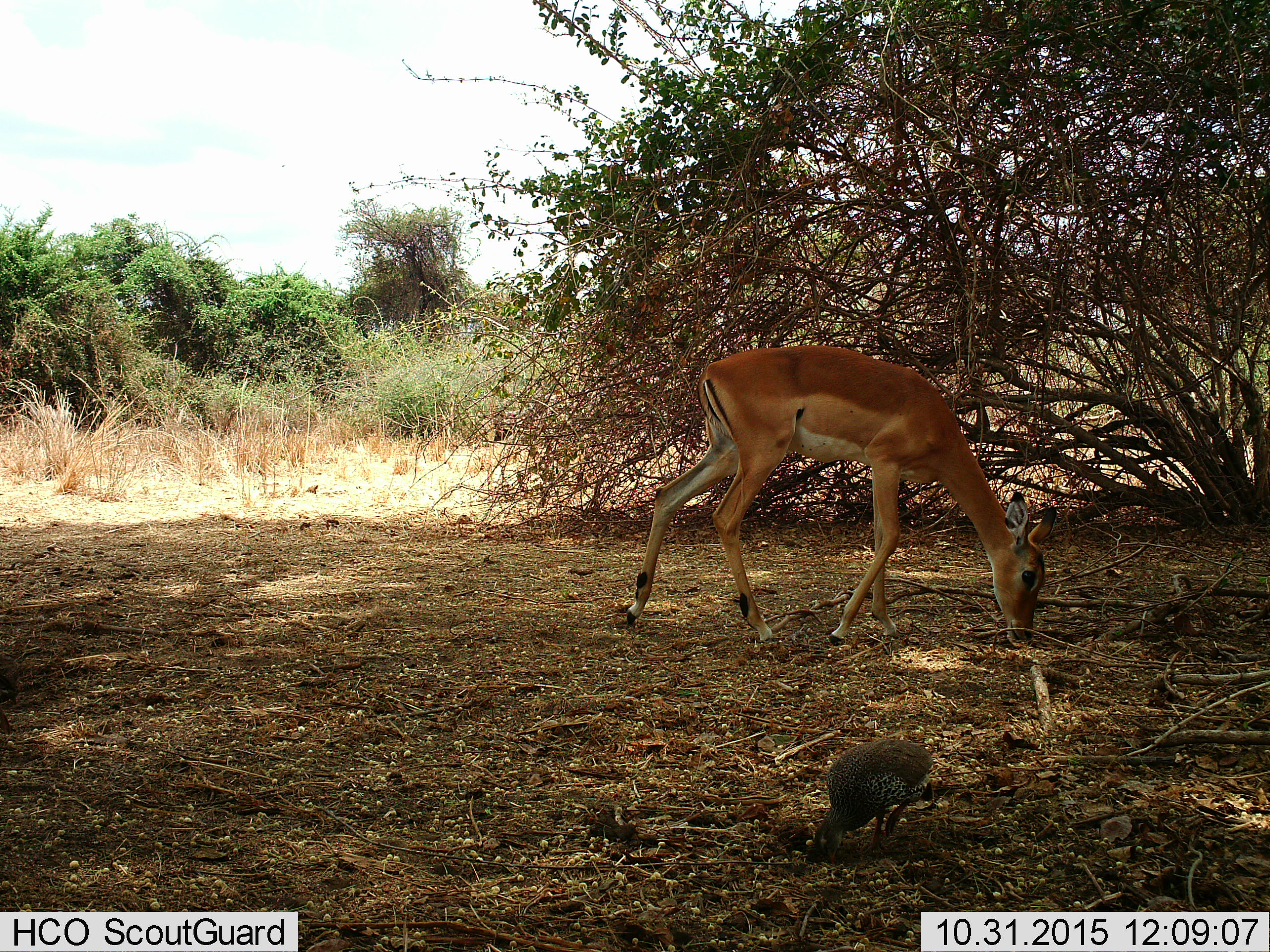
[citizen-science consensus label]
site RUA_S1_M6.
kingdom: Animalia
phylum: Chordata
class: Aves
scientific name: Aves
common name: bird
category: birdother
Birdother (bird) (Aves), count 1. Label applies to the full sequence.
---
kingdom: Animalia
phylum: Chordata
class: Mammalia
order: Artiodactyla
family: Bovidae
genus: Aepyceros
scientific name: Aepyceros melampus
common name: impala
Impala (Aepyceros melampus), count 1. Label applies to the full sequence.